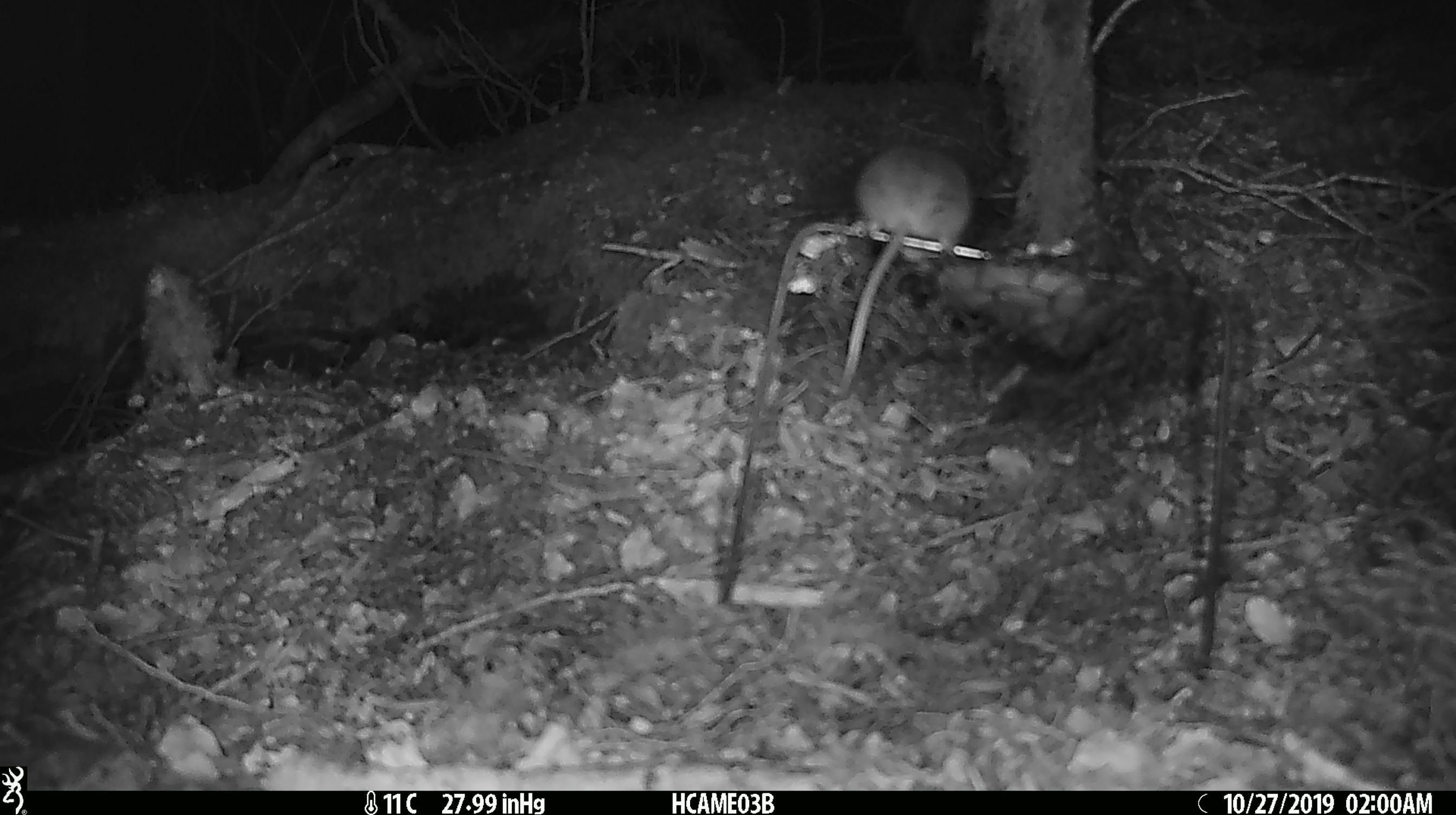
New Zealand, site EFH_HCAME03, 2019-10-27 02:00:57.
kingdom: Animalia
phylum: Chordata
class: Mammalia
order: Rodentia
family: Muridae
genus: Mus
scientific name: Mus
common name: mouse